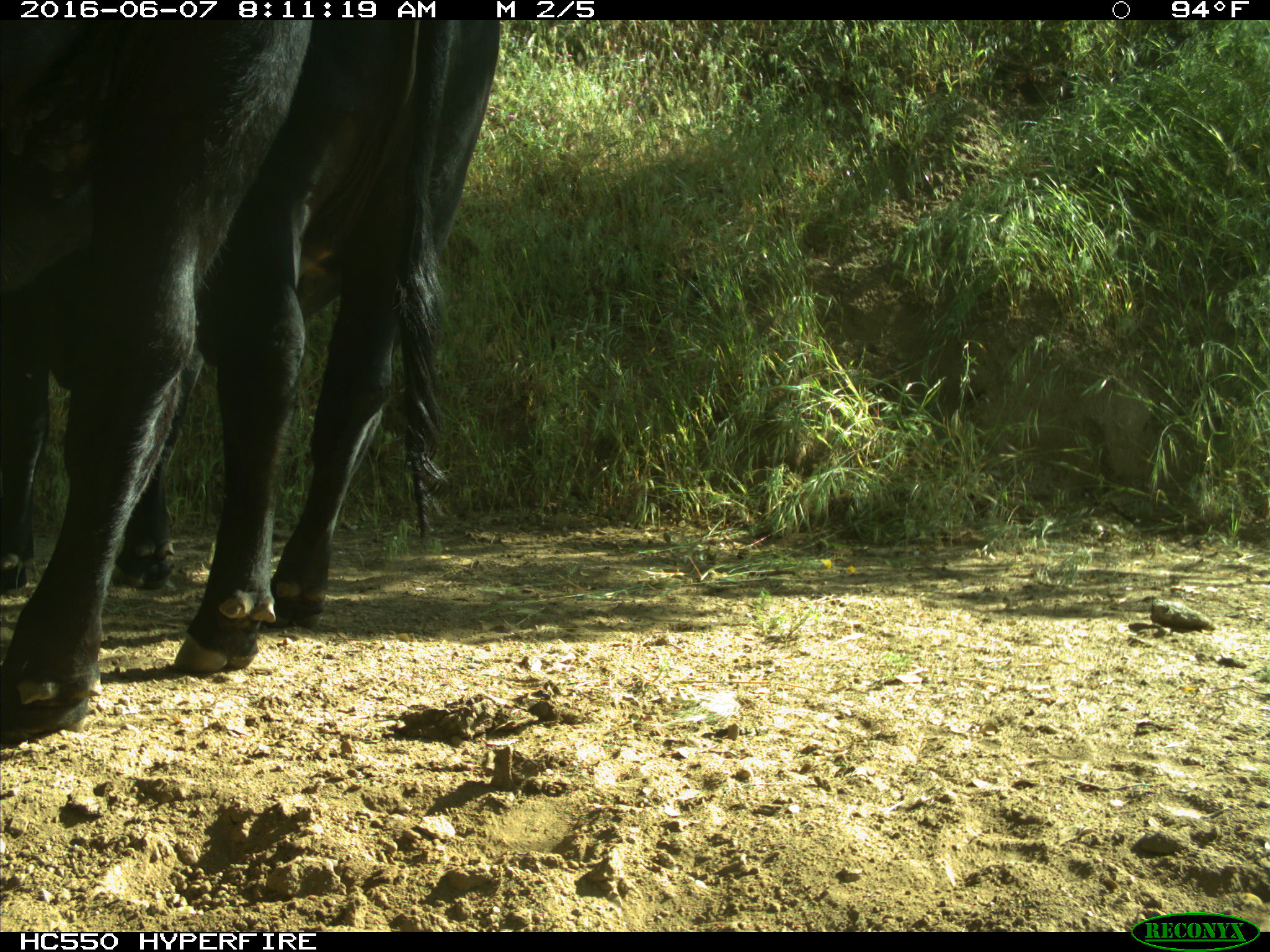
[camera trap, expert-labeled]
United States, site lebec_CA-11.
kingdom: Animalia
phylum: Chordata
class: Mammalia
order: Artiodactyla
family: Bovidae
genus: Bos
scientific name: Bos taurus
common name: domestic cow